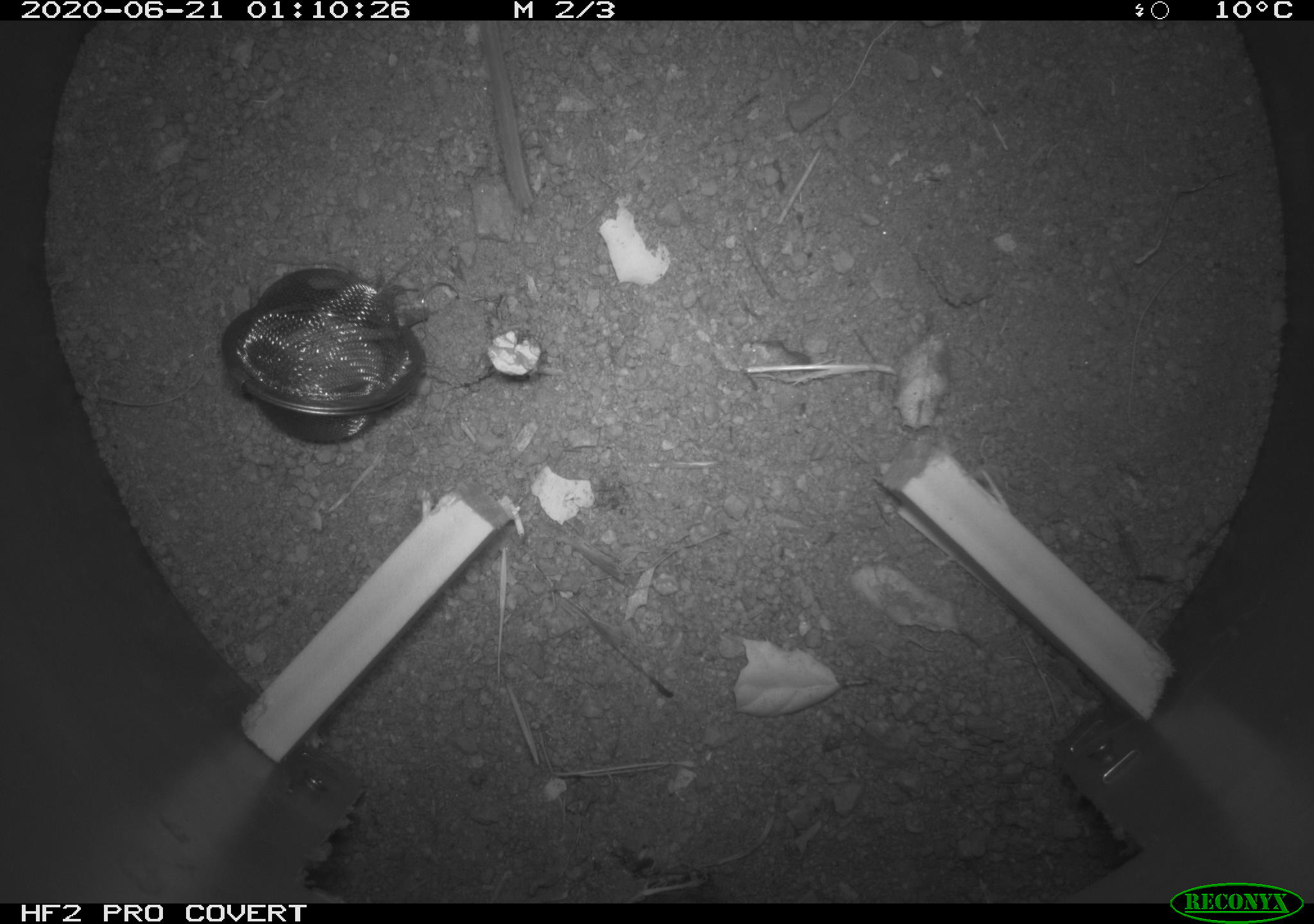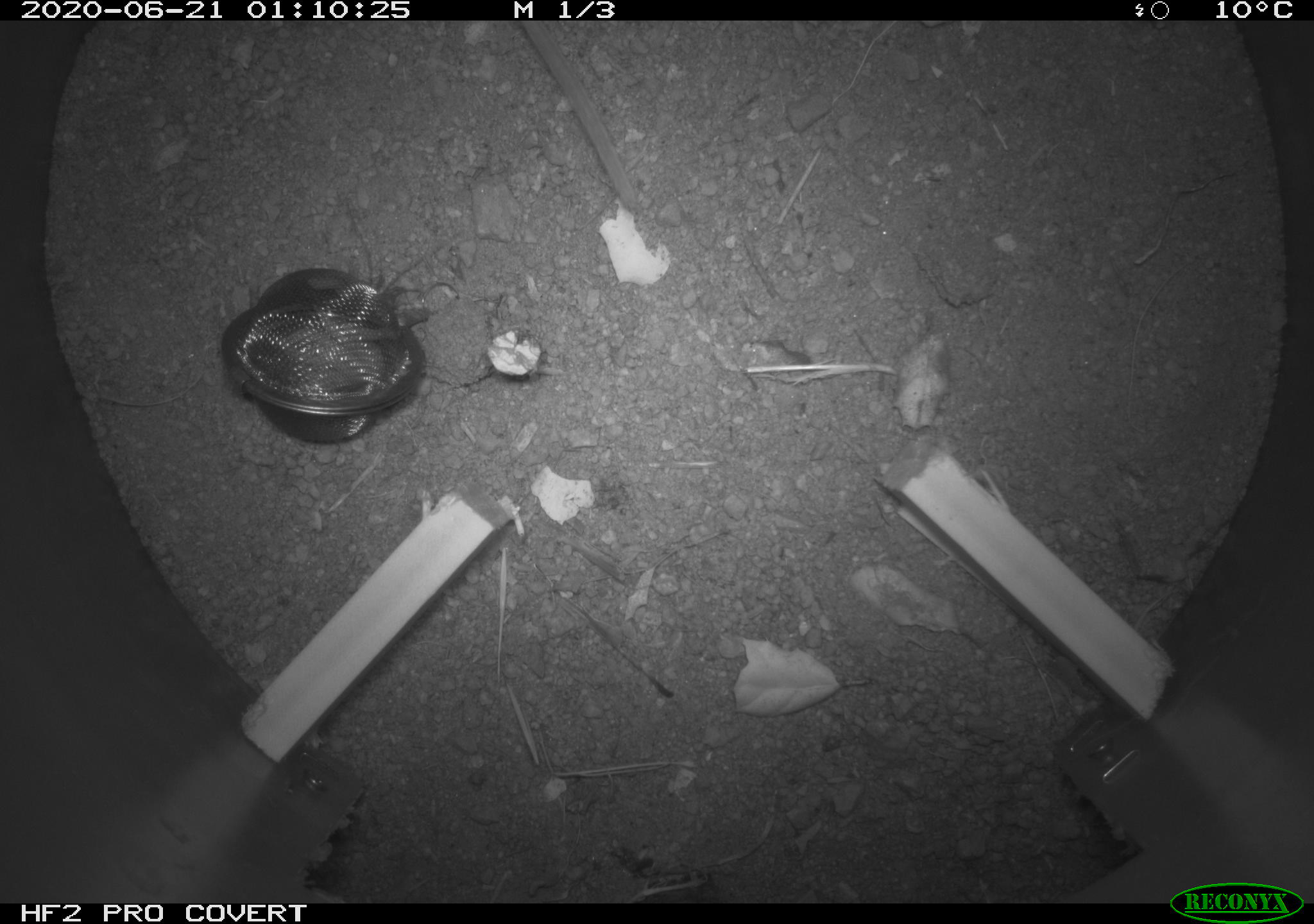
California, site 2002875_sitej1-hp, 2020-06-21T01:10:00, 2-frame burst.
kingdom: Animalia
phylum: Chordata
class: Mammalia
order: Rodentia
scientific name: Rodentia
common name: mouse species